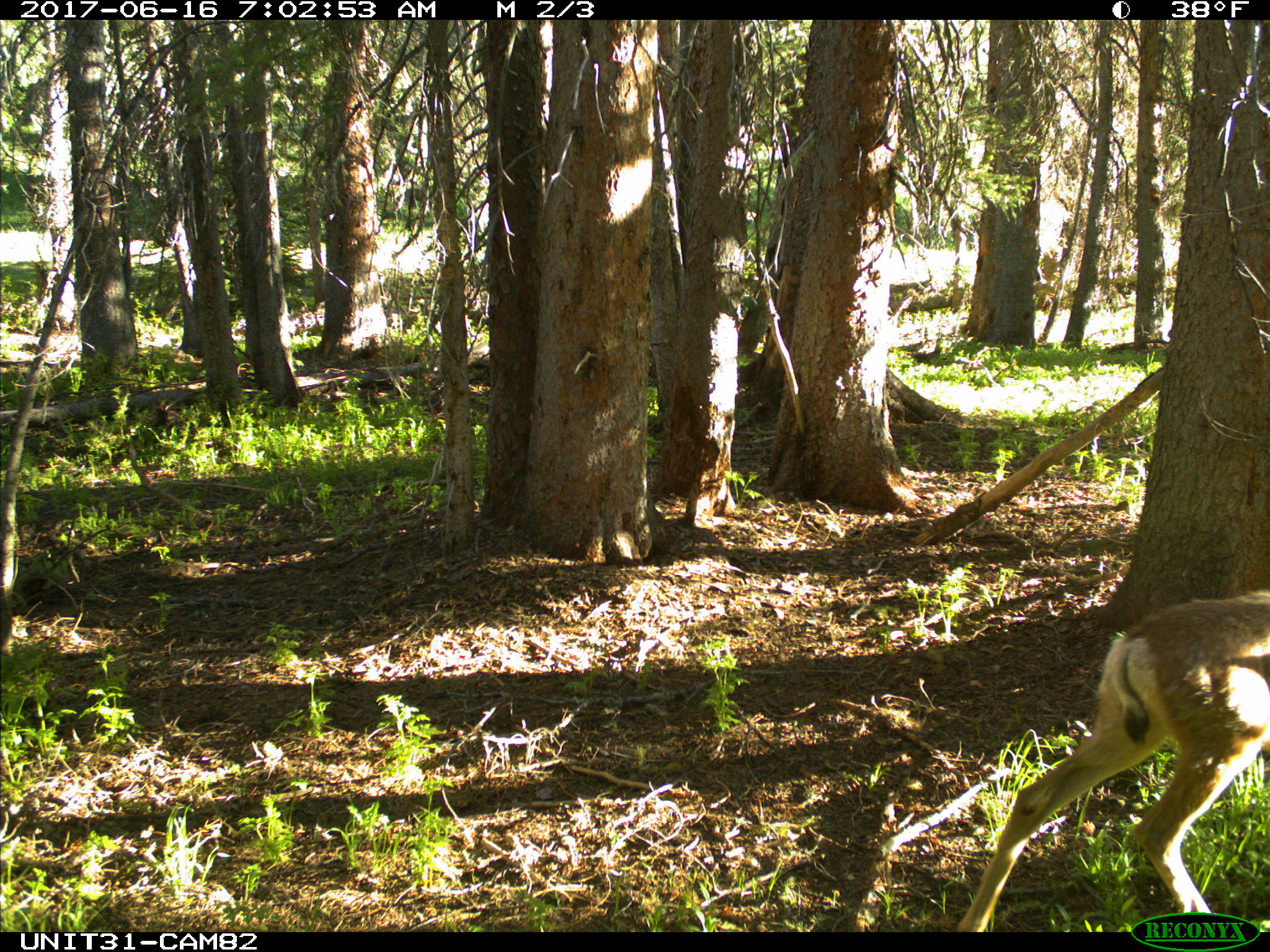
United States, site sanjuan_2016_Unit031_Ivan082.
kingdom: Animalia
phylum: Chordata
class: Mammalia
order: Artiodactyla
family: Cervidae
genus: Odocoileus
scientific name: Odocoileus hemionus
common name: mule deer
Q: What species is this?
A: Odocoileus hemionus (mule deer).